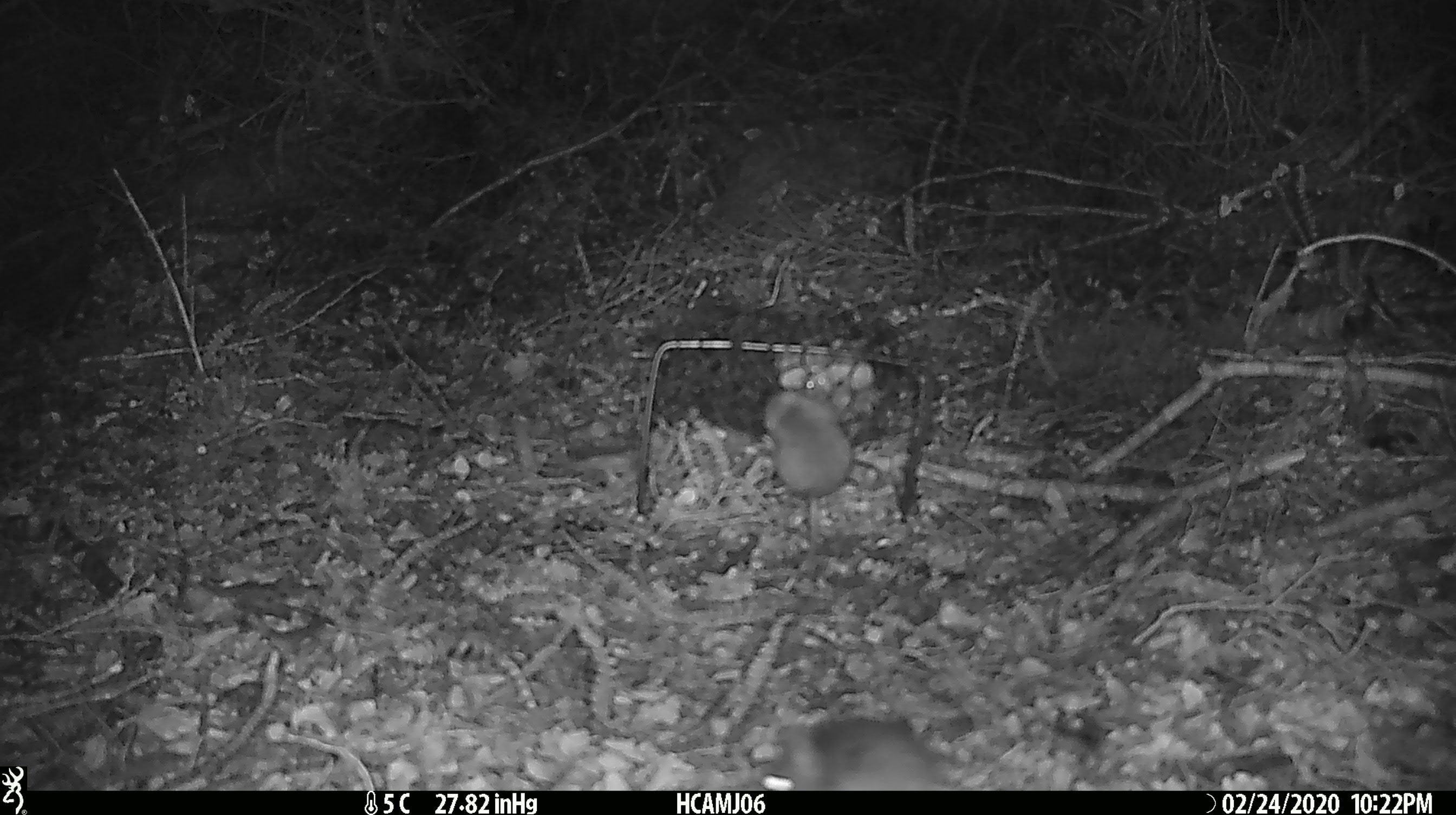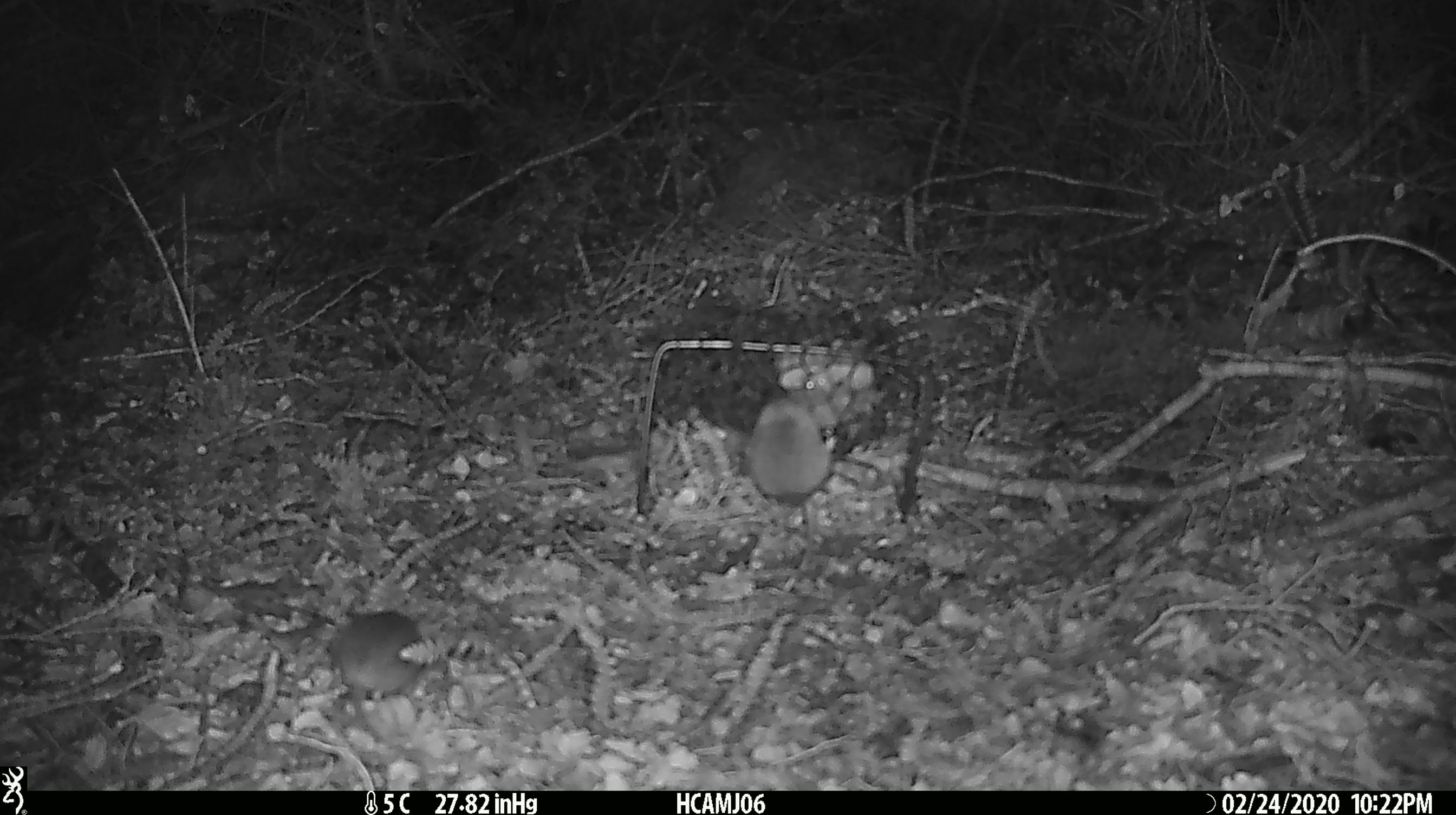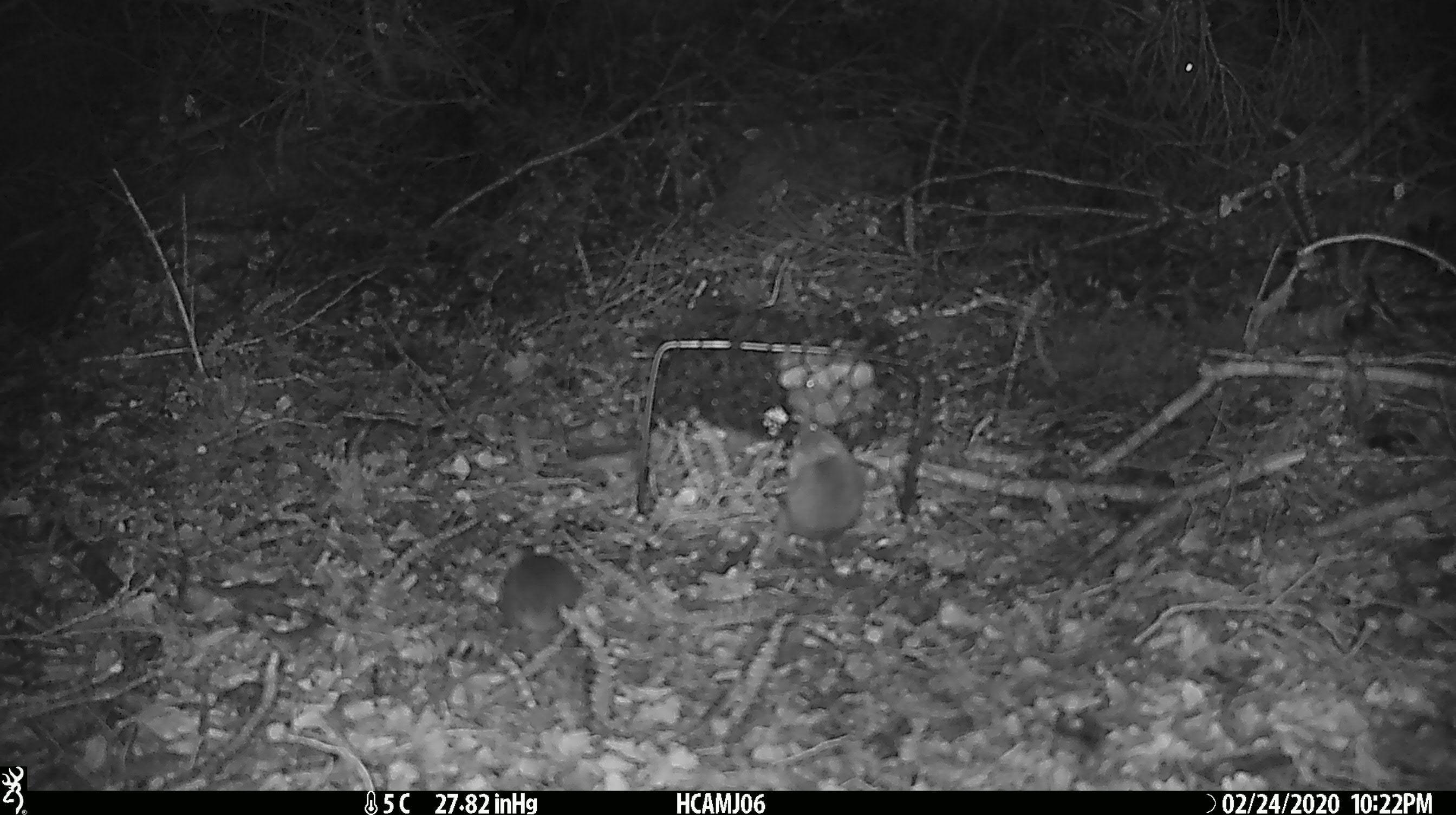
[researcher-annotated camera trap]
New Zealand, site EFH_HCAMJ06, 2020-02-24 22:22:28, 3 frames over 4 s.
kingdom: Animalia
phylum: Chordata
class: Mammalia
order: Rodentia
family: Muridae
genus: Mus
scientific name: Mus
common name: mouse